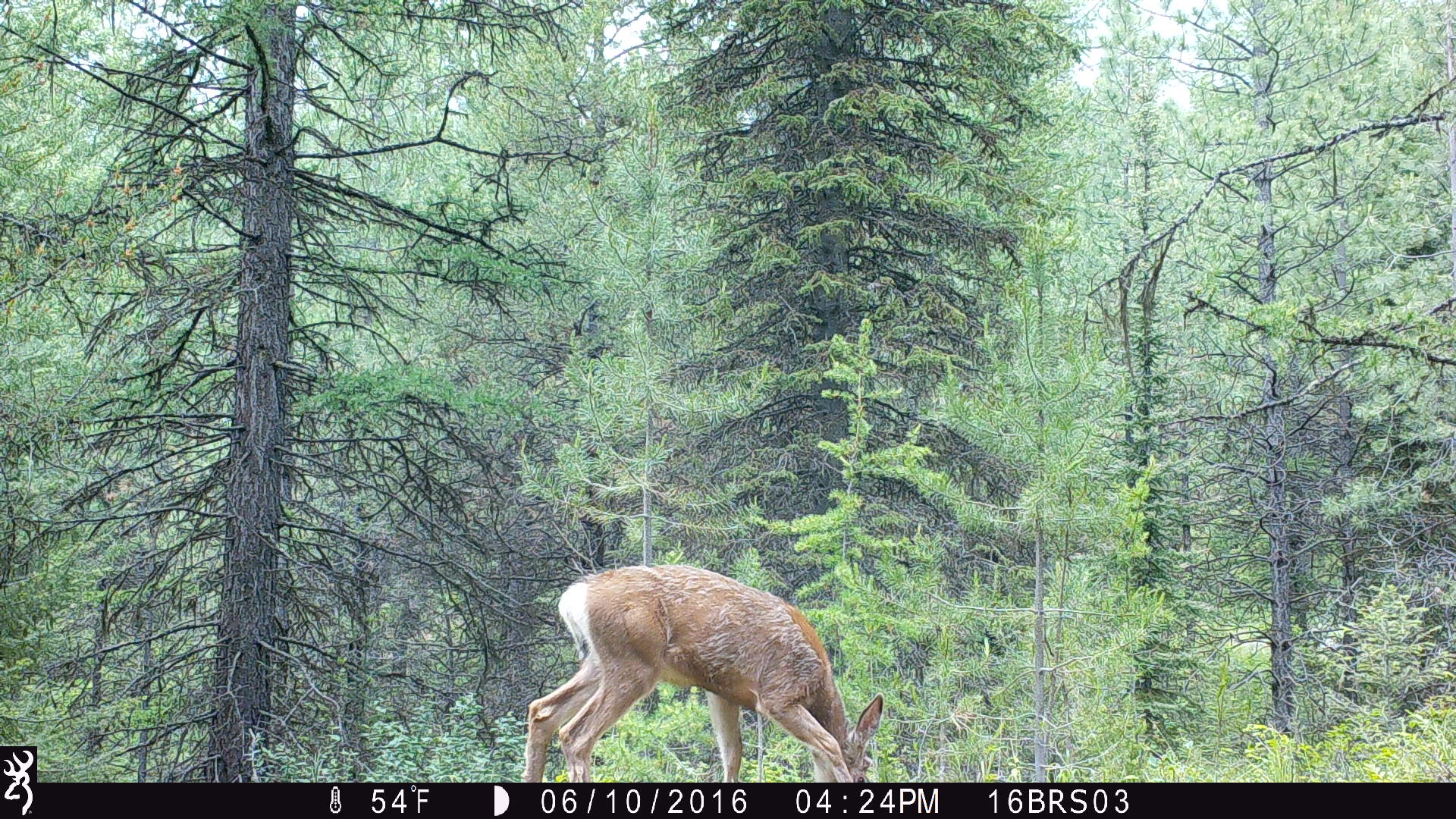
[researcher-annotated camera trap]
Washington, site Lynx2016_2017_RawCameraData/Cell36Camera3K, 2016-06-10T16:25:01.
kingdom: Animalia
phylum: Chordata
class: Mammalia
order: Artiodactyla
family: Cervidae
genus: Odocoileus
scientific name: Odocoileus hemionus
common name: mule deer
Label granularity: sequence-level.